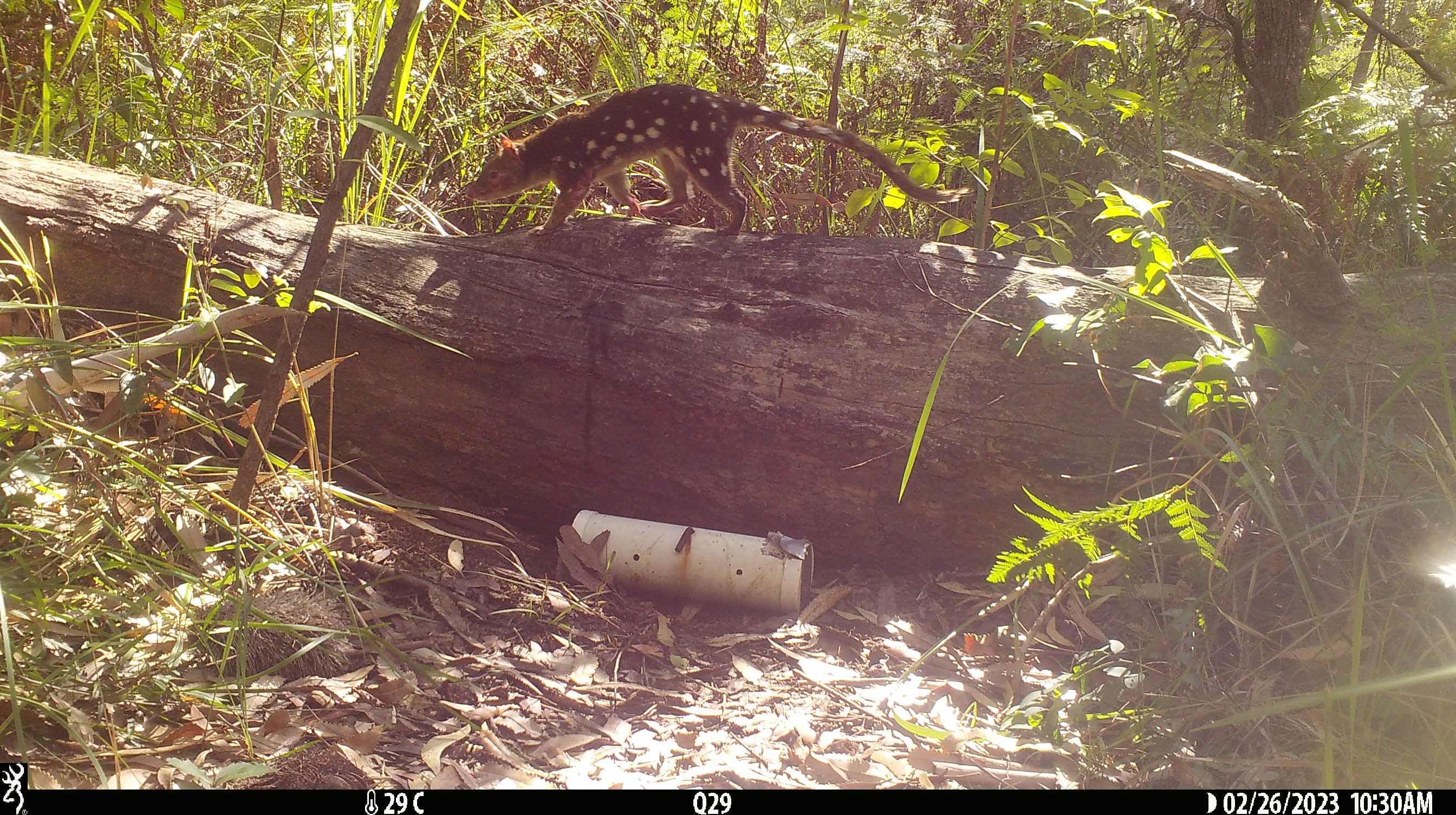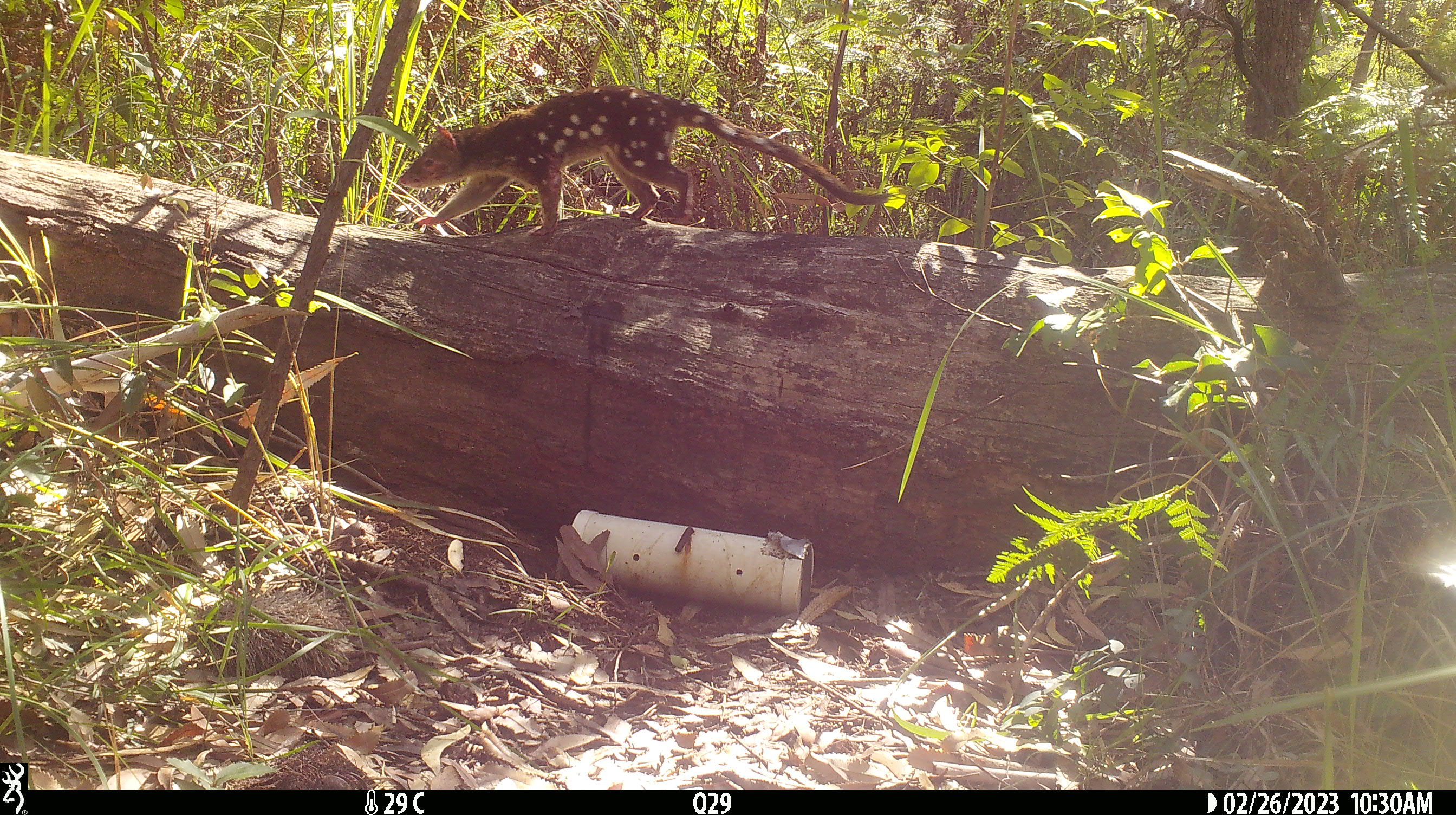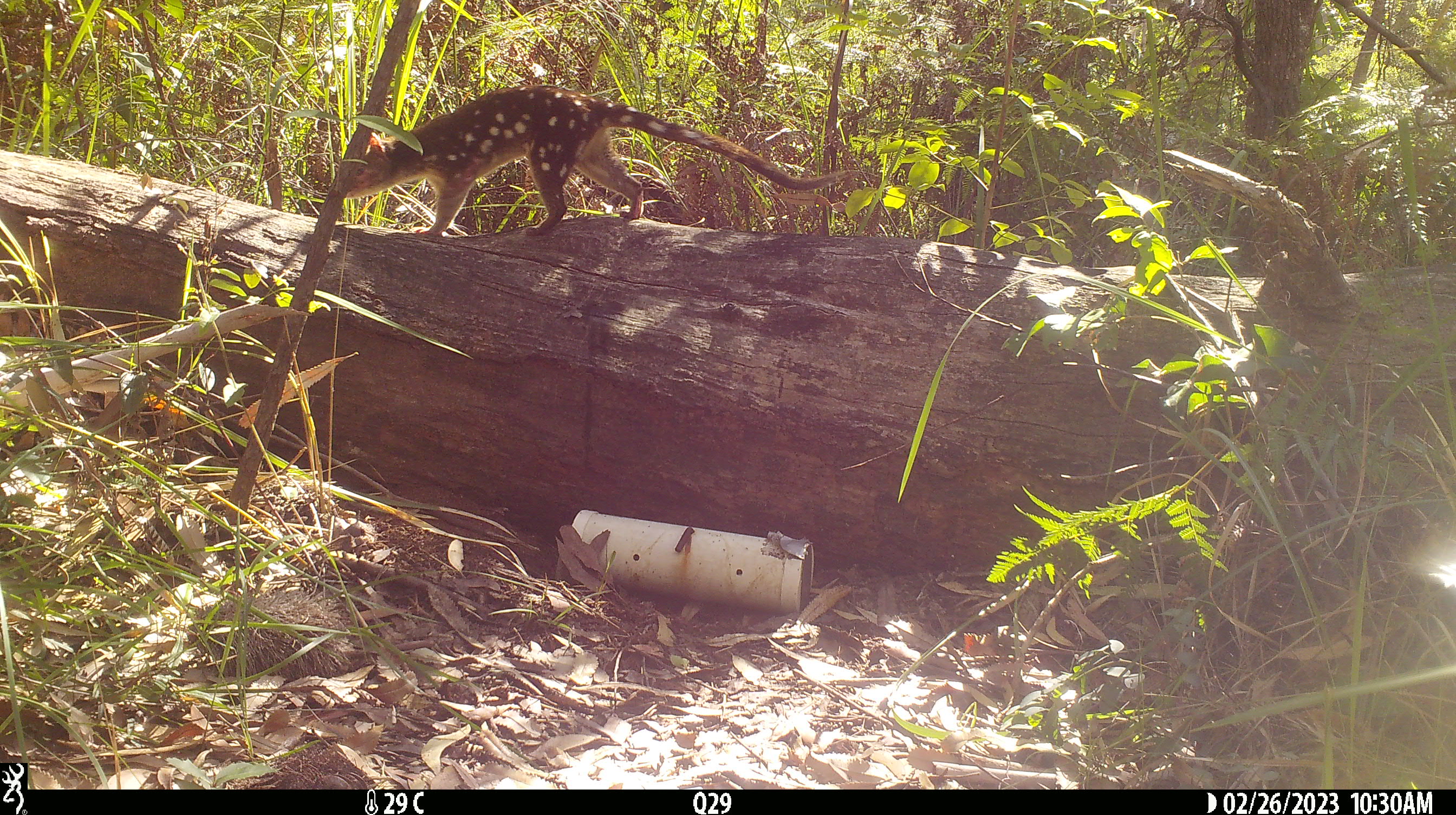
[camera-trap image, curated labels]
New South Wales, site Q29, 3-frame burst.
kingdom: Animalia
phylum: Chordata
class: Mammalia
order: Dasyuromorphia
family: Dasyuridae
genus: Dasyurus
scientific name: Dasyurus maculatus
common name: spotted-tailed quoll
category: quoll